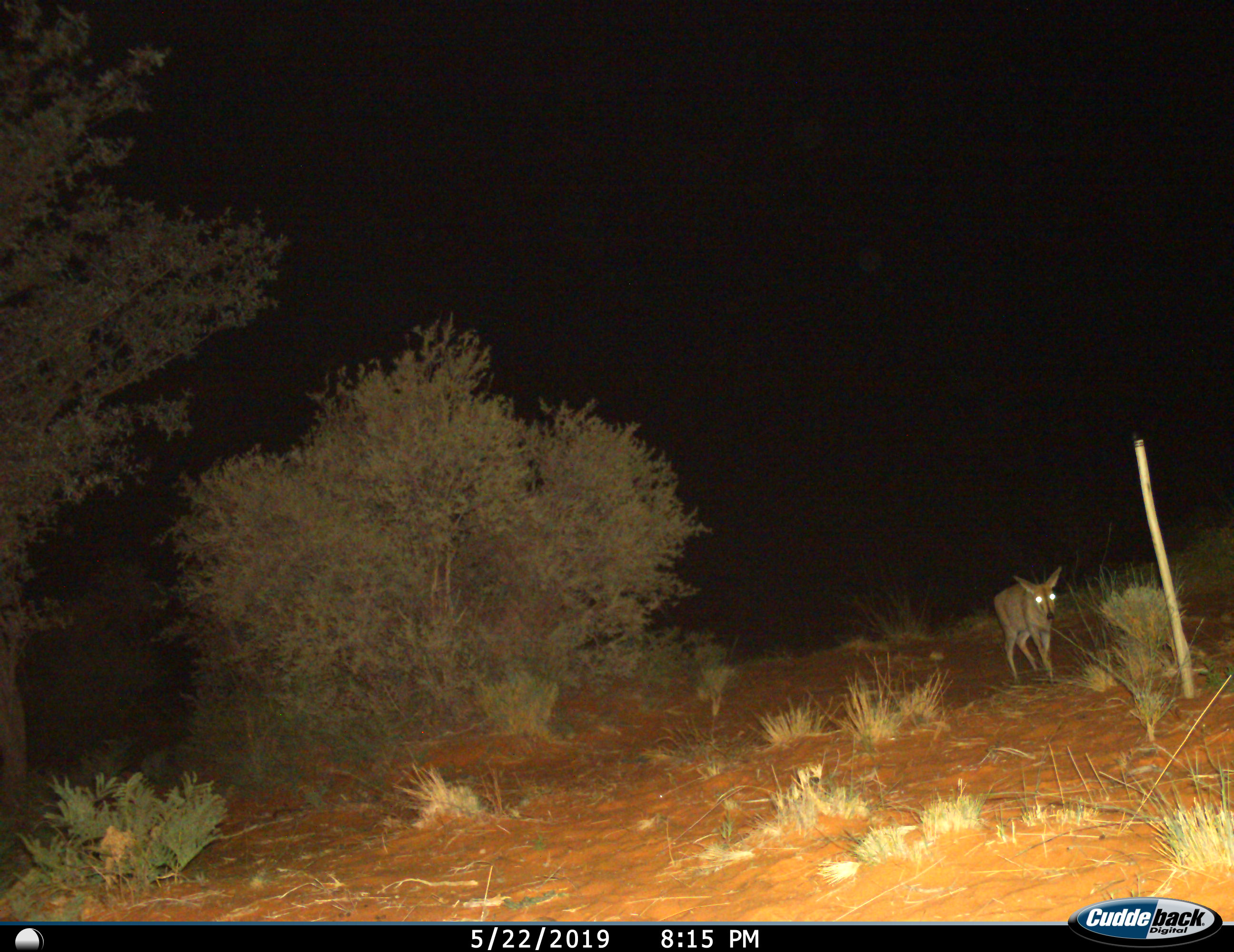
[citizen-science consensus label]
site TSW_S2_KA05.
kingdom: Animalia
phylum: Chordata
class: Mammalia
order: Artiodactyla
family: Bovidae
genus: Sylvicapra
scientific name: Sylvicapra grimmia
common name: common duiker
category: duikercommongrey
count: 1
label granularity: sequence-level